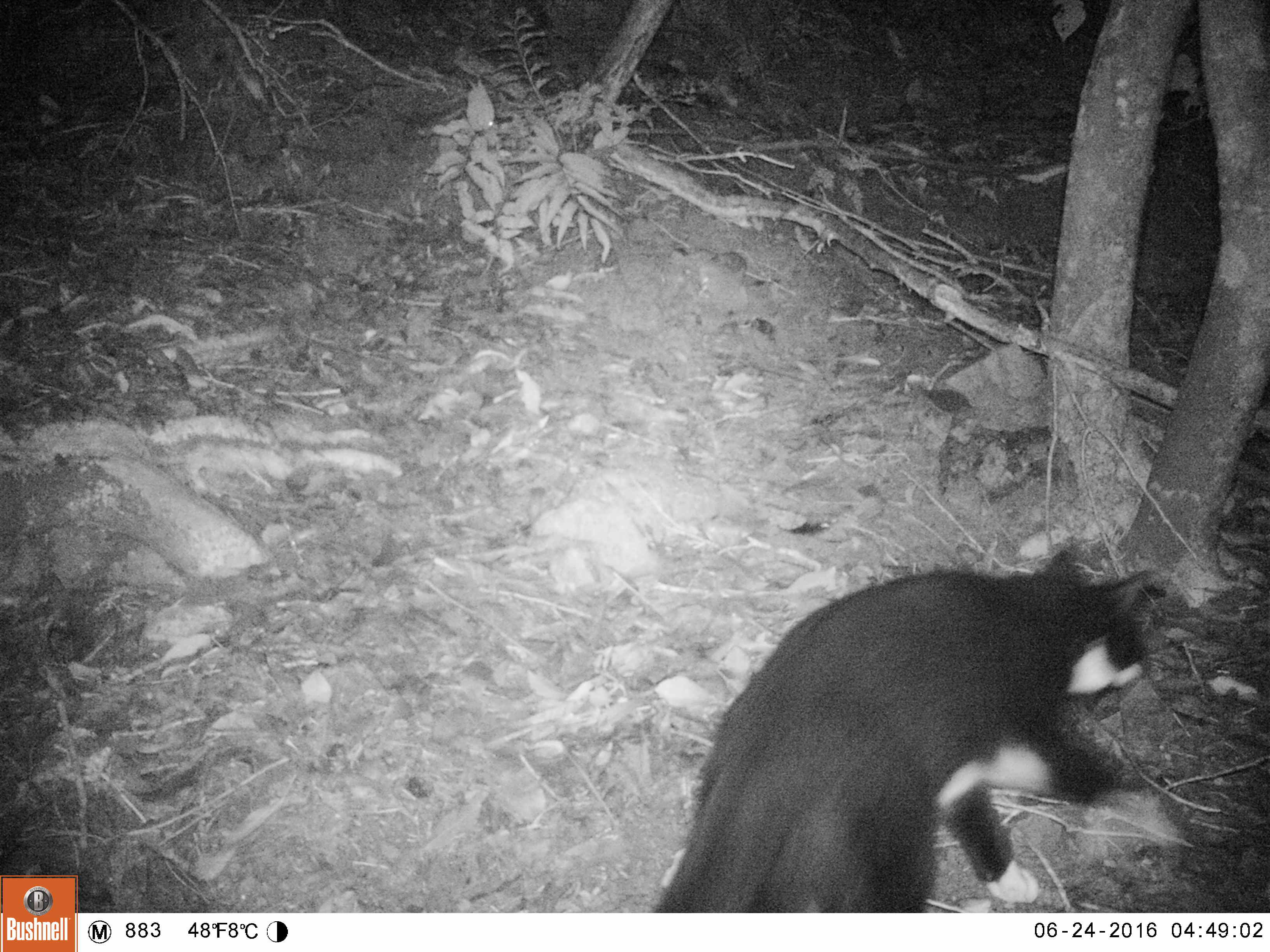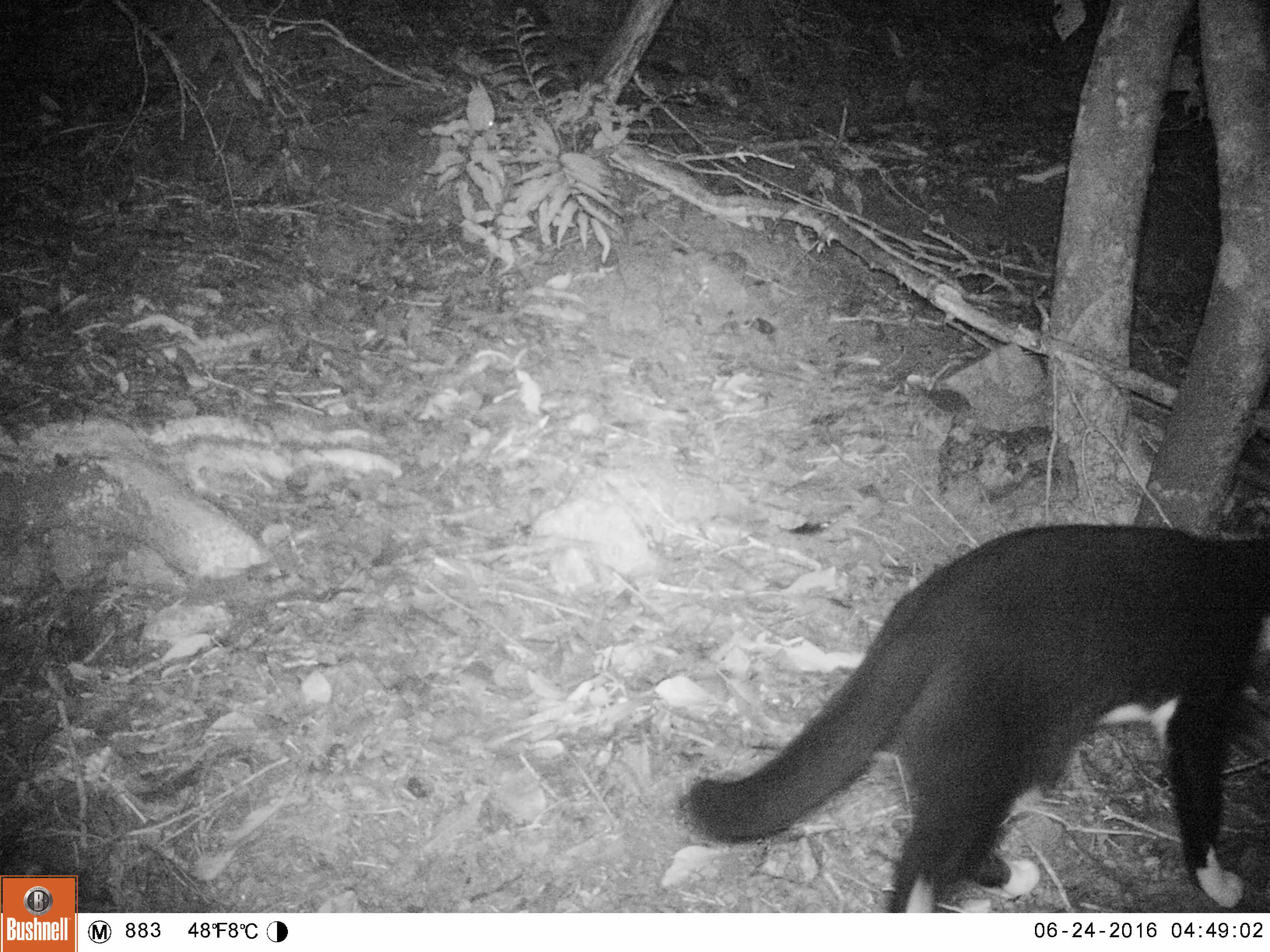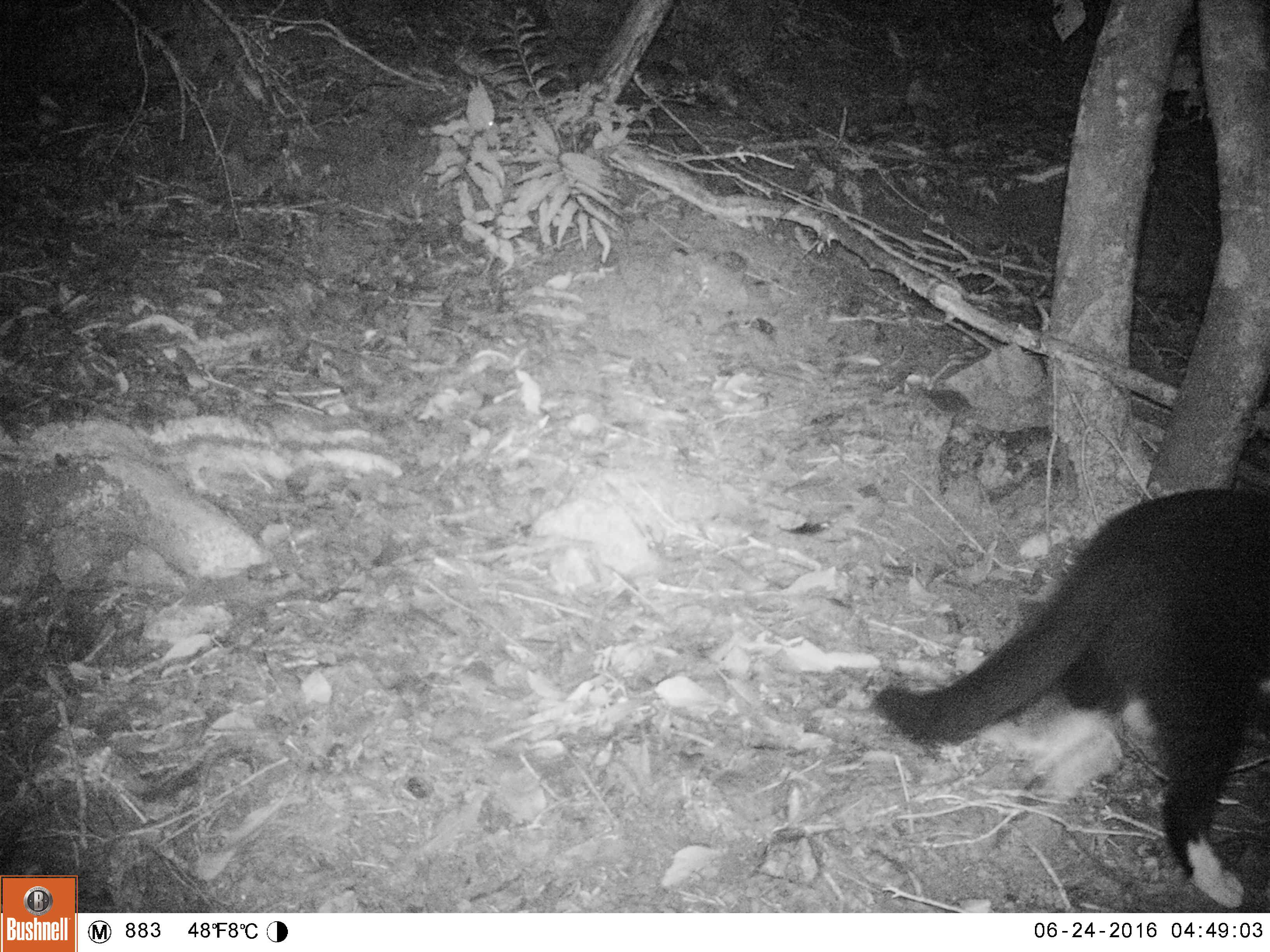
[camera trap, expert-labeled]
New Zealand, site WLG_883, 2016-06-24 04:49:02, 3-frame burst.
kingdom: Animalia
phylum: Chordata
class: Mammalia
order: Carnivora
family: Felidae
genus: Felis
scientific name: Felis catus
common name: domestic cat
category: cat